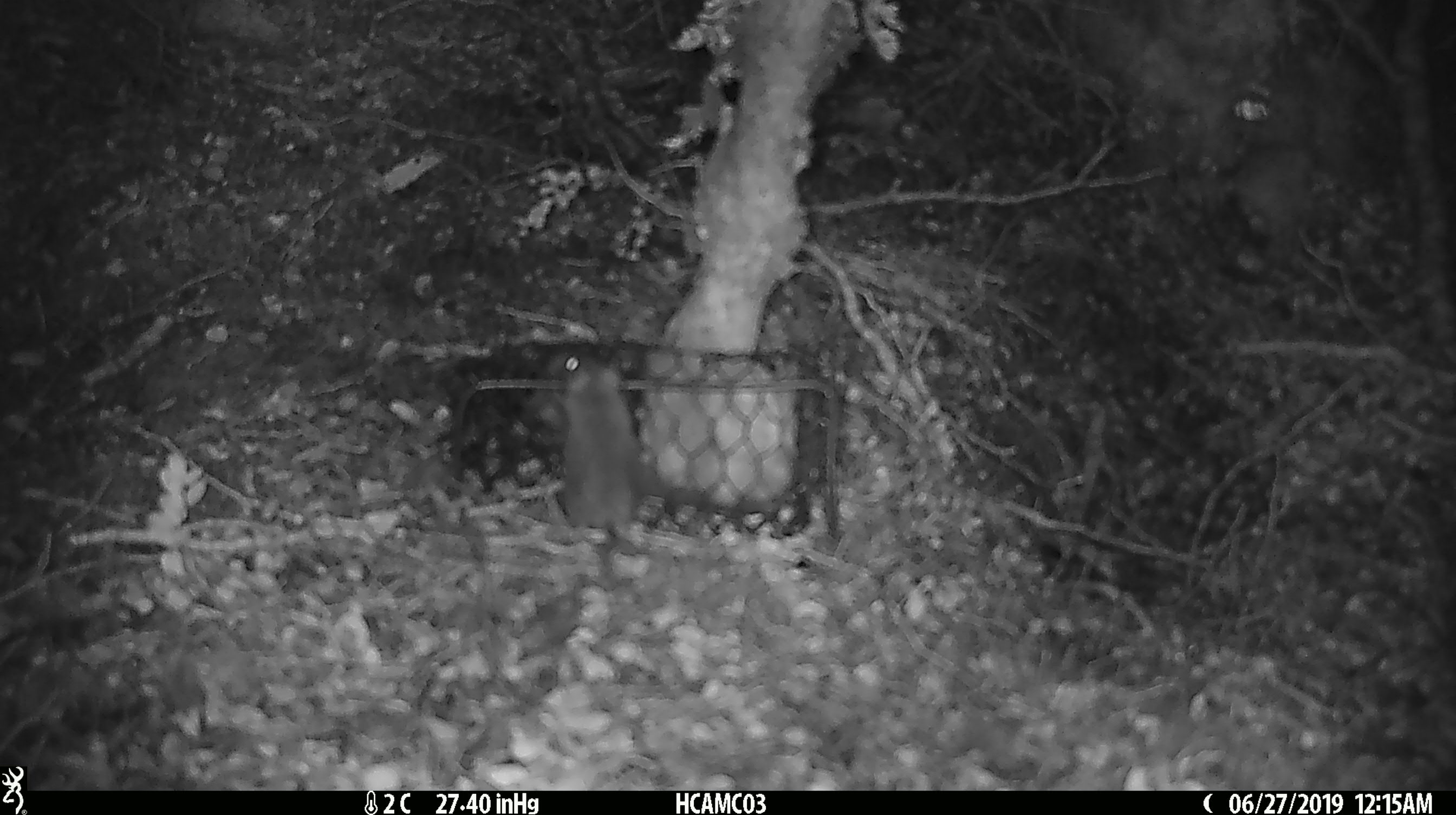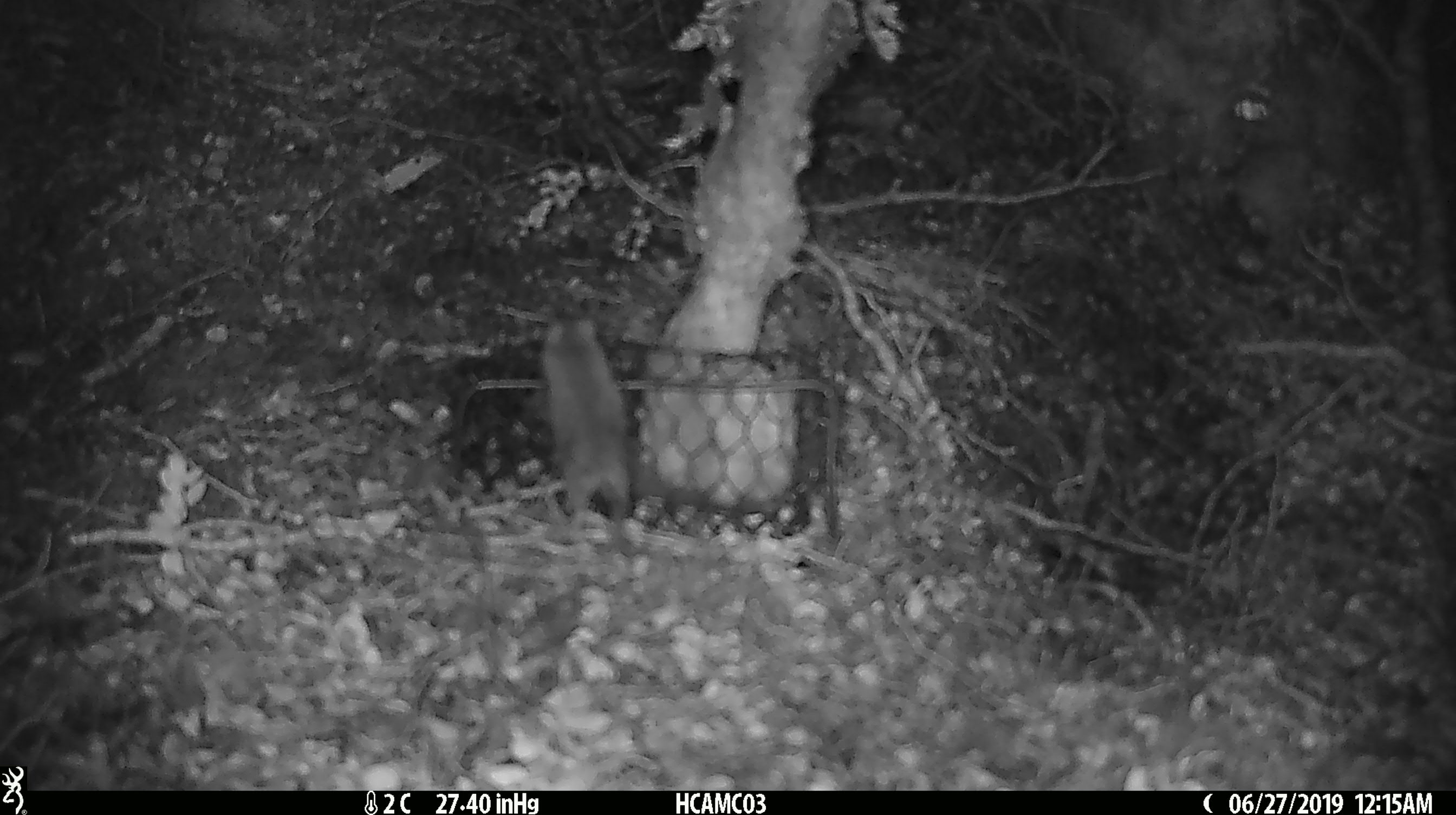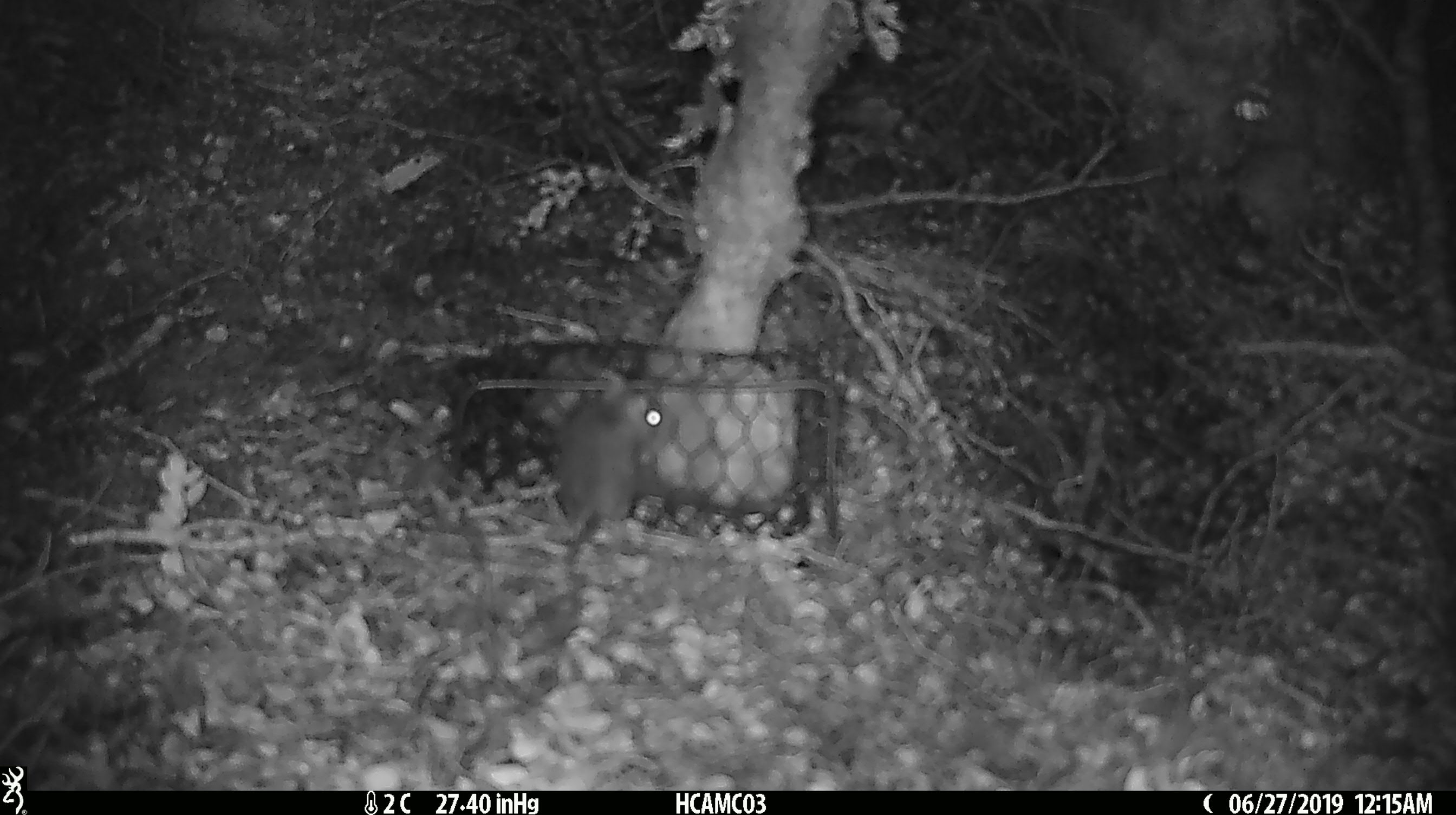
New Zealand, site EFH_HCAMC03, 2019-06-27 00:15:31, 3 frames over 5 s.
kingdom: Animalia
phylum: Chordata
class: Mammalia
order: Rodentia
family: Muridae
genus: Mus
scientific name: Mus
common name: mouse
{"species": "mouse (Mus)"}